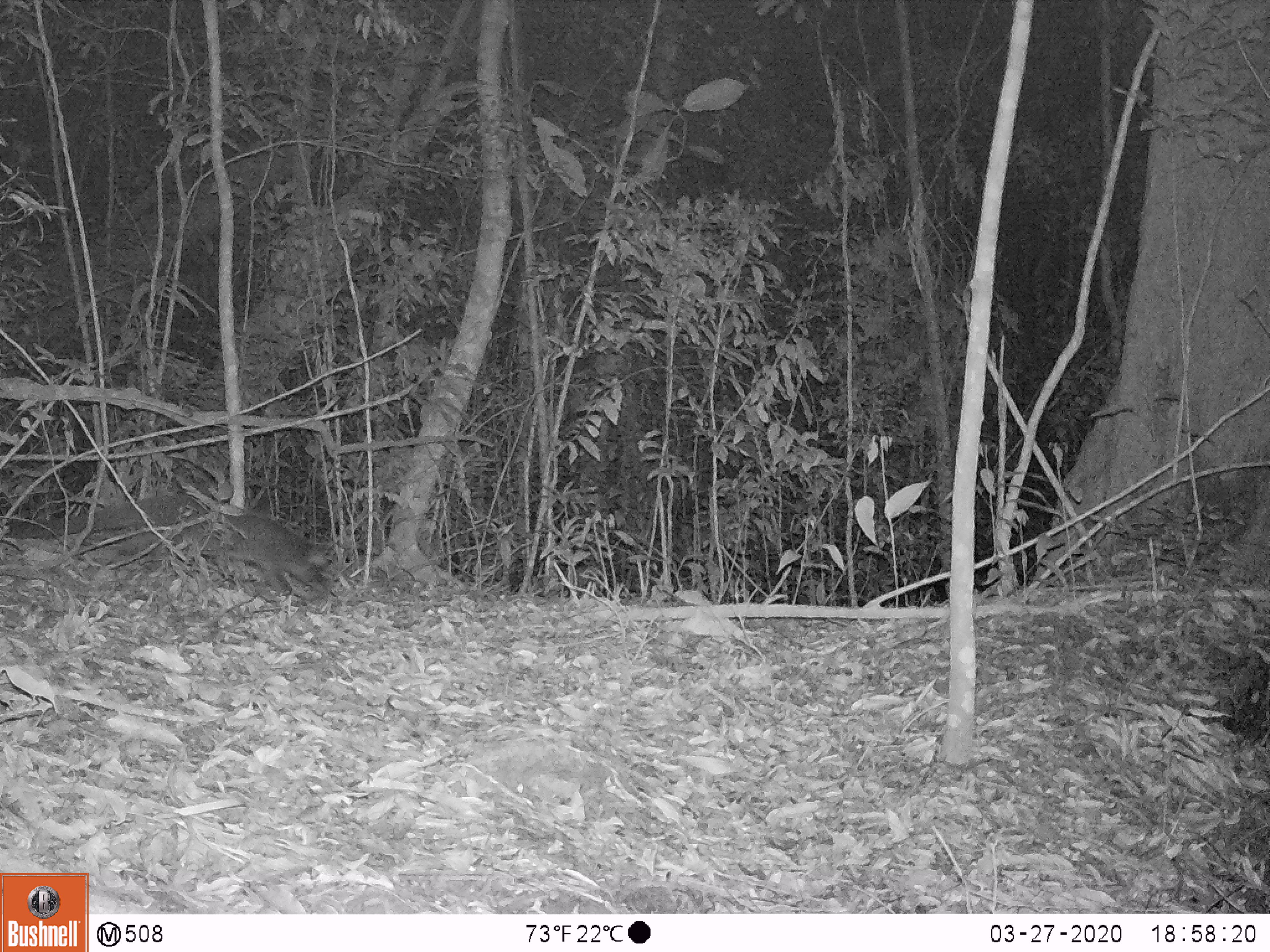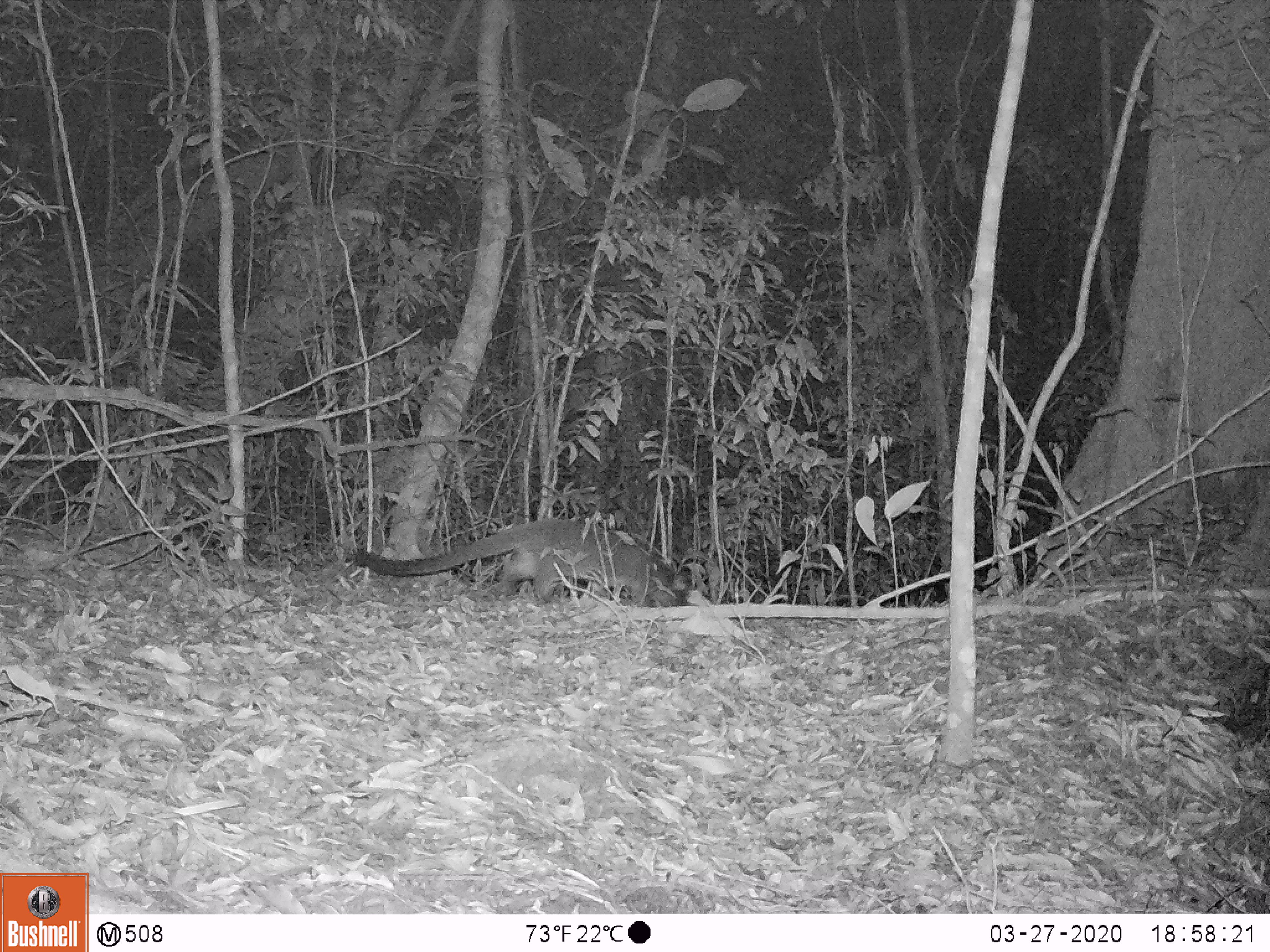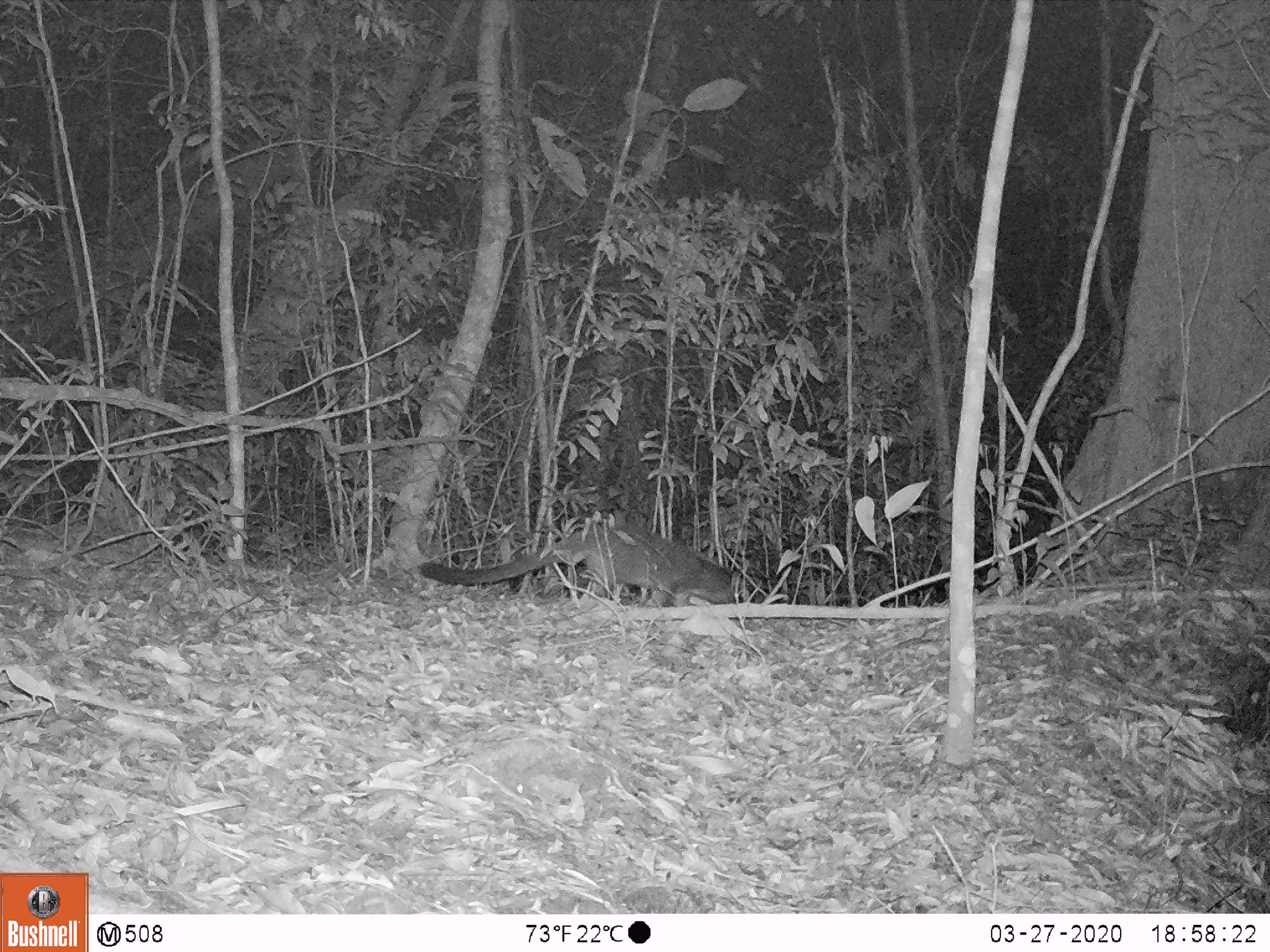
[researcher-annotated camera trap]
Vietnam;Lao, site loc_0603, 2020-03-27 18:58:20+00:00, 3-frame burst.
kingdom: Animalia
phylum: Chordata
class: Mammalia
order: Carnivora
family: Viverridae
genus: Paguma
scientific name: Paguma larvata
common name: masked palm civet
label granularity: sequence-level